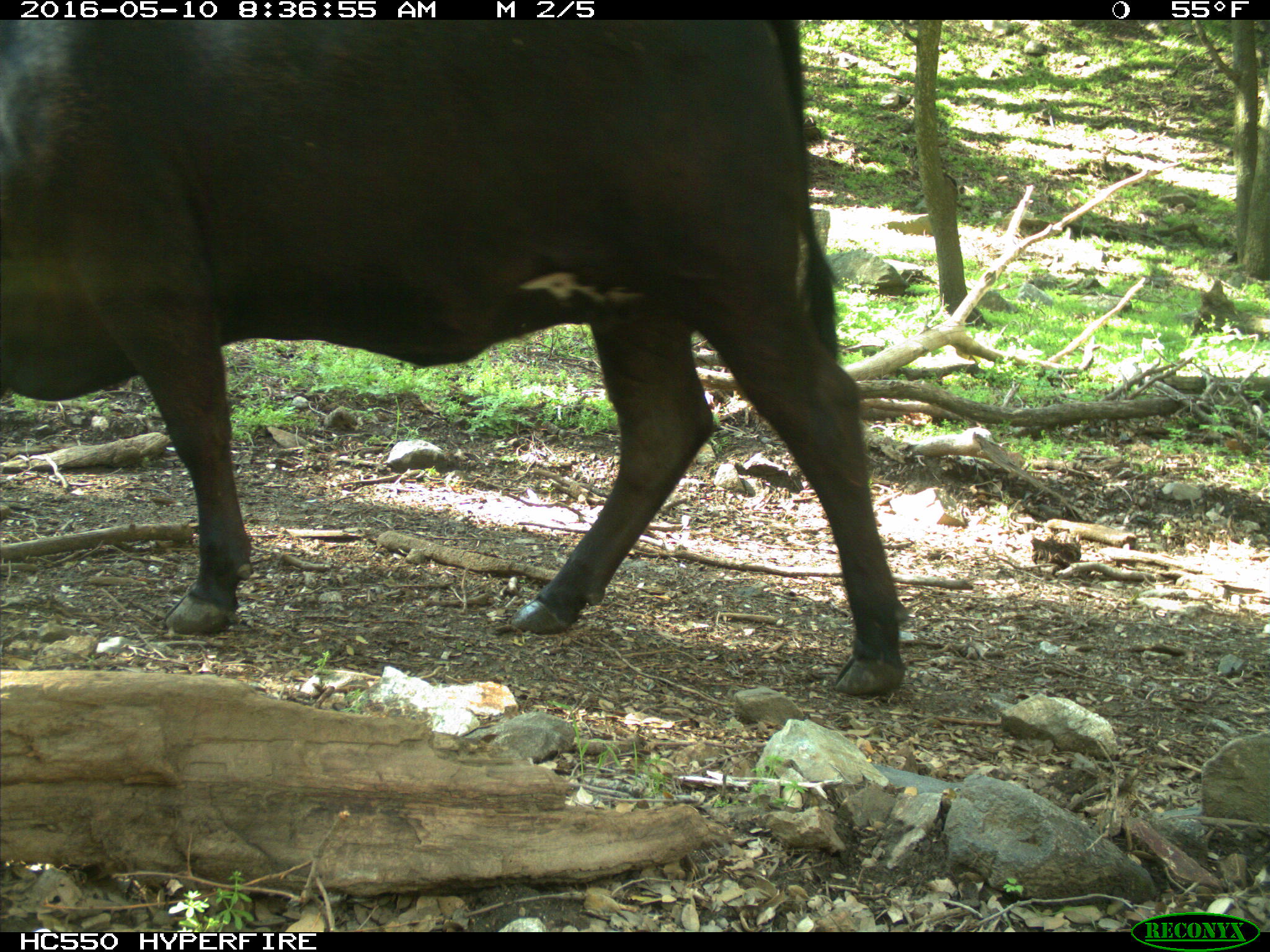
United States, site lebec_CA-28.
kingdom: Animalia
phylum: Chordata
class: Mammalia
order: Artiodactyla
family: Bovidae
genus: Bos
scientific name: Bos taurus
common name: domestic cow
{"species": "Bos taurus (domestic cow)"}